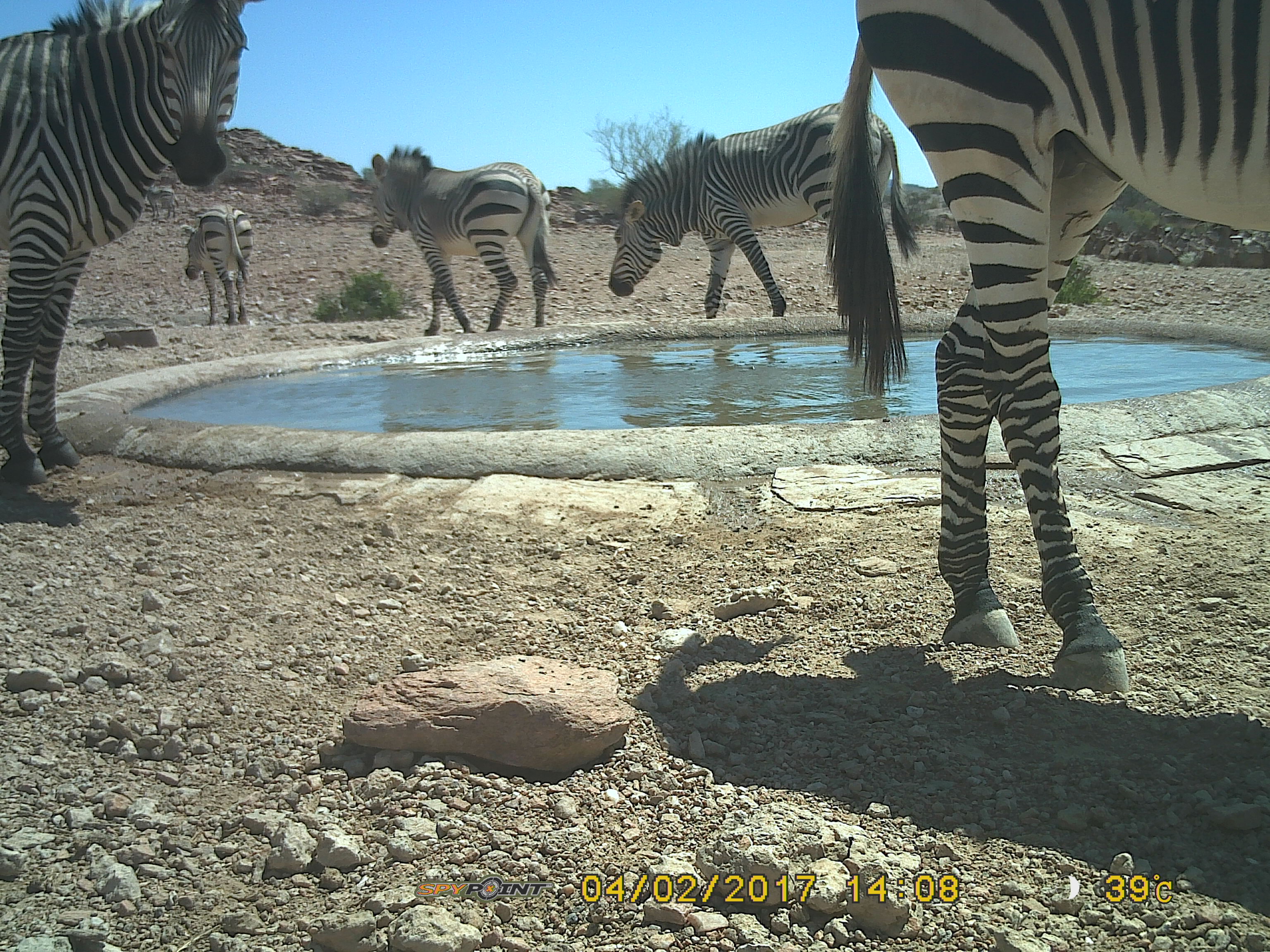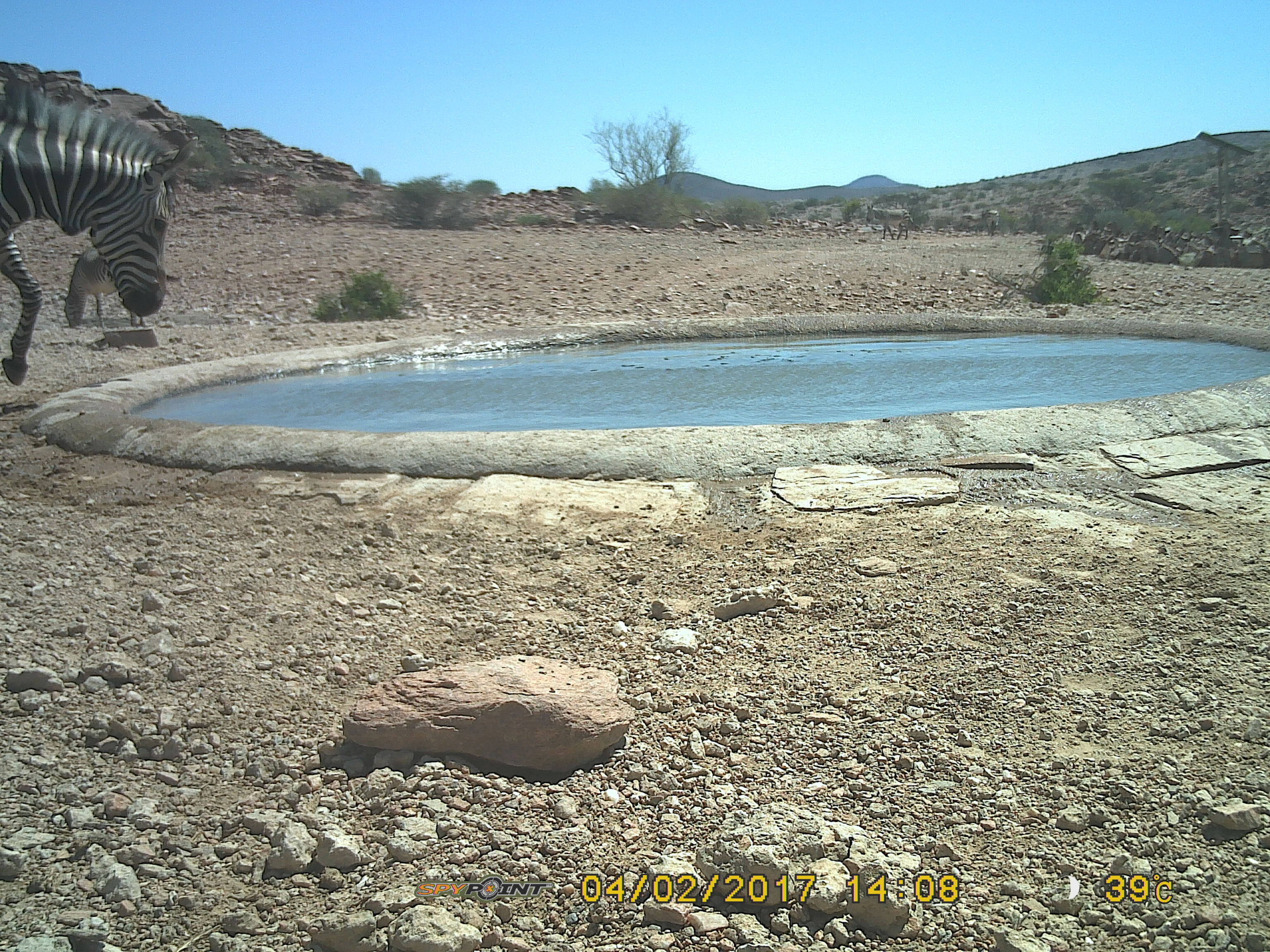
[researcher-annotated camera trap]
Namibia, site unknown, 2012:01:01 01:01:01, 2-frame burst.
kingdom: Animalia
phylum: Chordata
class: Mammalia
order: Perissodactyla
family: Equidae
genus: Equus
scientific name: Equus zebra hartmannae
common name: hartmann's mountain zebra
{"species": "Equus zebra hartmannae (hartmann's mountain zebra)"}